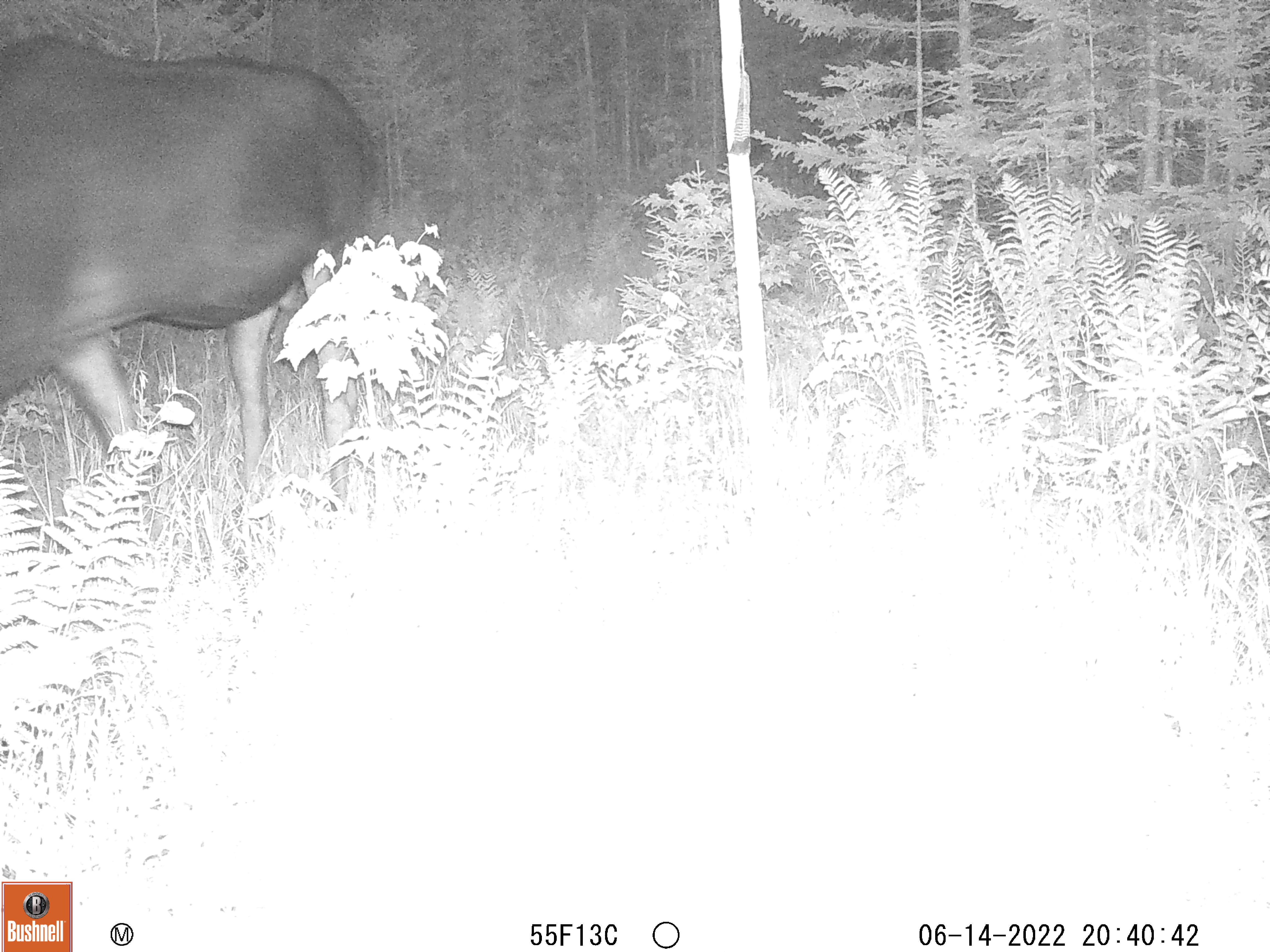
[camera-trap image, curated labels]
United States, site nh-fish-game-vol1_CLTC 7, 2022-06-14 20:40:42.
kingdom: Animalia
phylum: Chordata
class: Mammalia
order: Artiodactyla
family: Cervidae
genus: Alces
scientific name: Alces alces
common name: moose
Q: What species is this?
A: Moose (Alces alces).